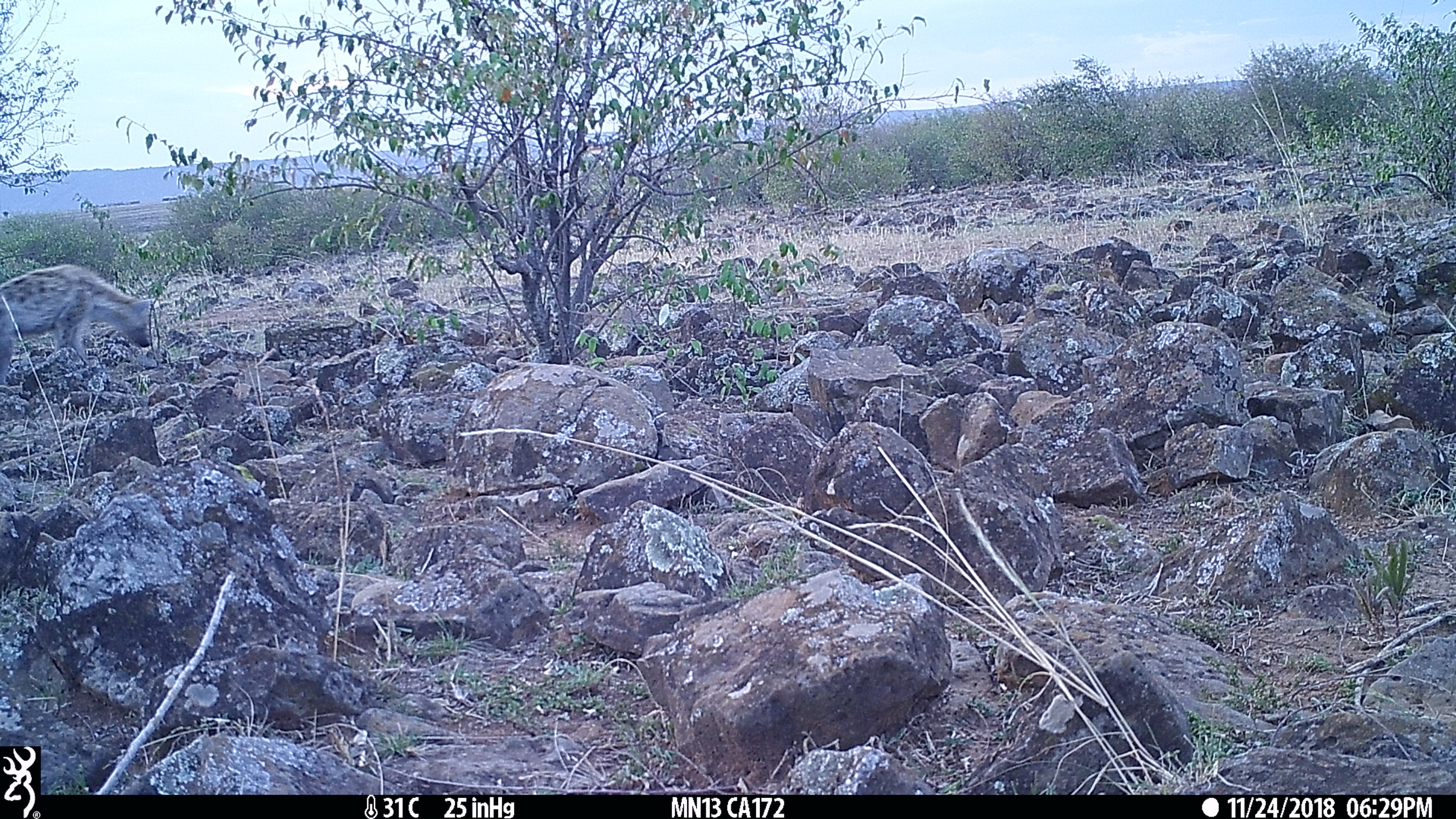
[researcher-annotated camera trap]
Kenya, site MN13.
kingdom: Animalia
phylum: Chordata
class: Mammalia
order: Carnivora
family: Hyaenidae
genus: Crocuta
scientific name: Crocuta crocuta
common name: spotted hyena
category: hyena spotted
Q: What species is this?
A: Hyena spotted (spotted hyena) (Crocuta crocuta).